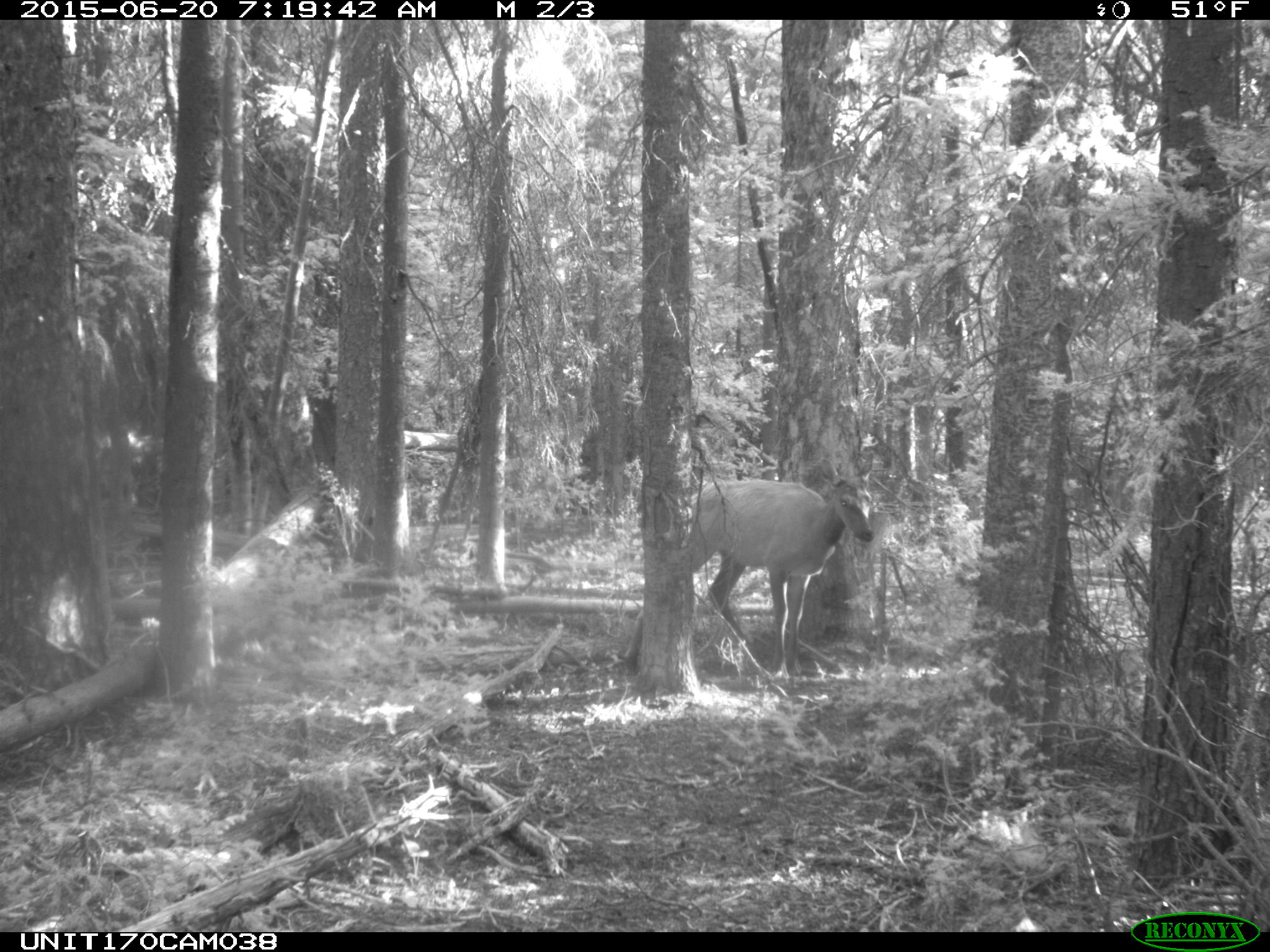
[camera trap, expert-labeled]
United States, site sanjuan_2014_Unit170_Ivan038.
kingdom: Animalia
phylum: Chordata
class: Mammalia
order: Artiodactyla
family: Cervidae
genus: Cervus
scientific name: Cervus elaphus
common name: red deer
Cervus elaphus (red deer).